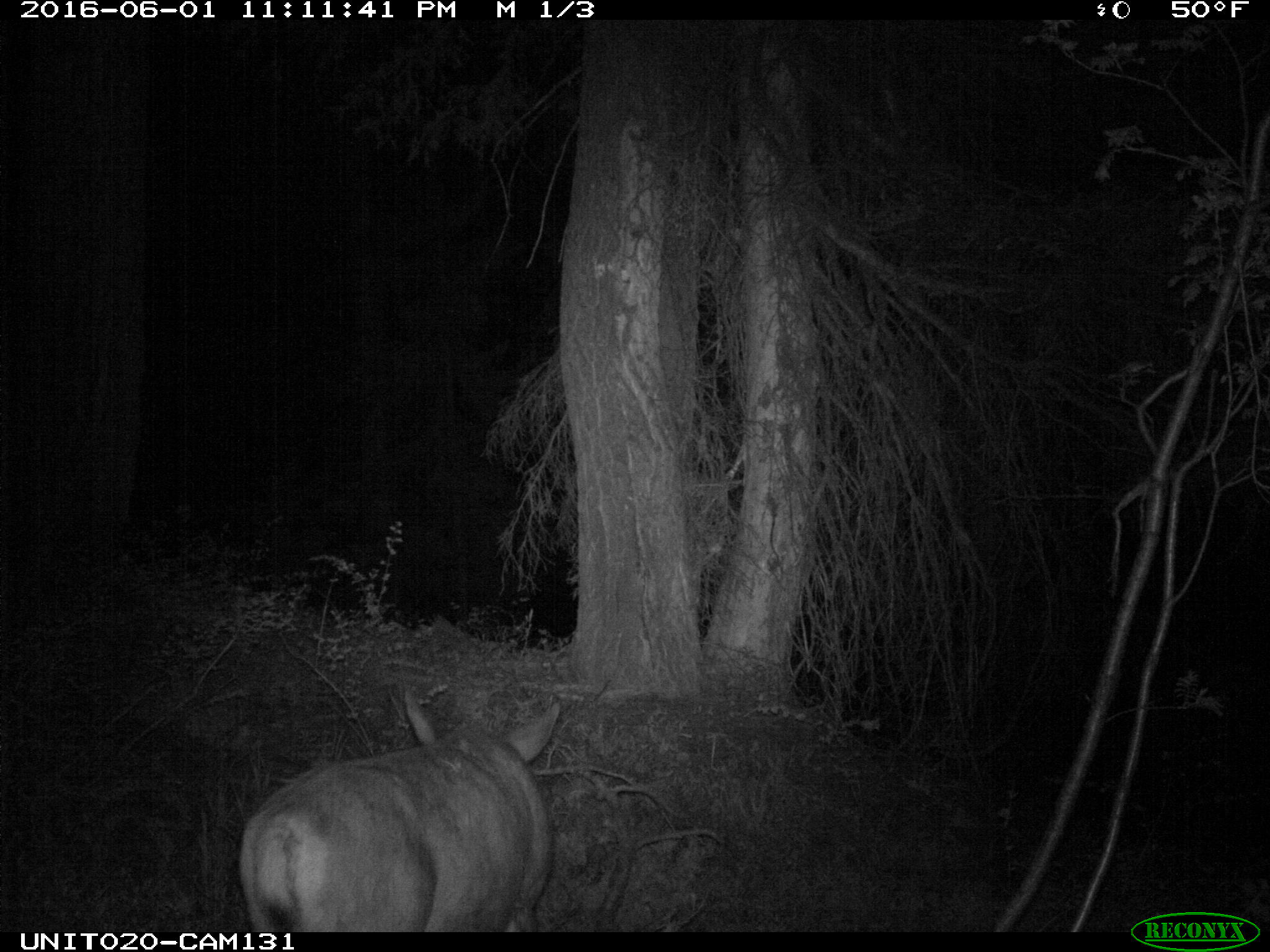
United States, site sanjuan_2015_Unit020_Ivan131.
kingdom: Animalia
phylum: Chordata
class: Mammalia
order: Artiodactyla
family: Cervidae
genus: Odocoileus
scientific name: Odocoileus hemionus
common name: mule deer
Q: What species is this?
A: Odocoileus hemionus (mule deer).